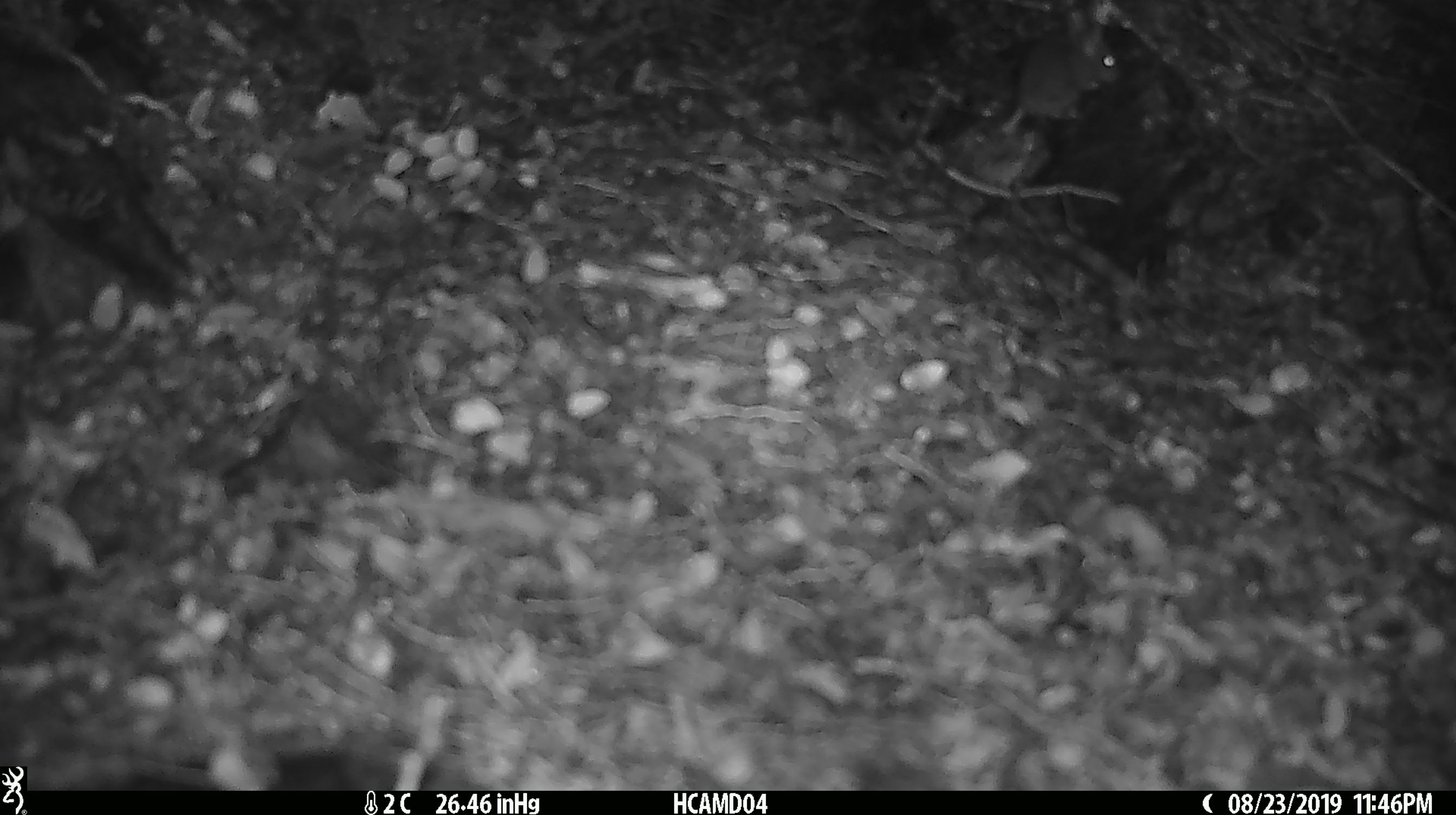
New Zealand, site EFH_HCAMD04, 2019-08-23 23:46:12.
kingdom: Animalia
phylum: Chordata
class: Mammalia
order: Rodentia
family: Muridae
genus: Mus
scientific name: Mus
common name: mouse